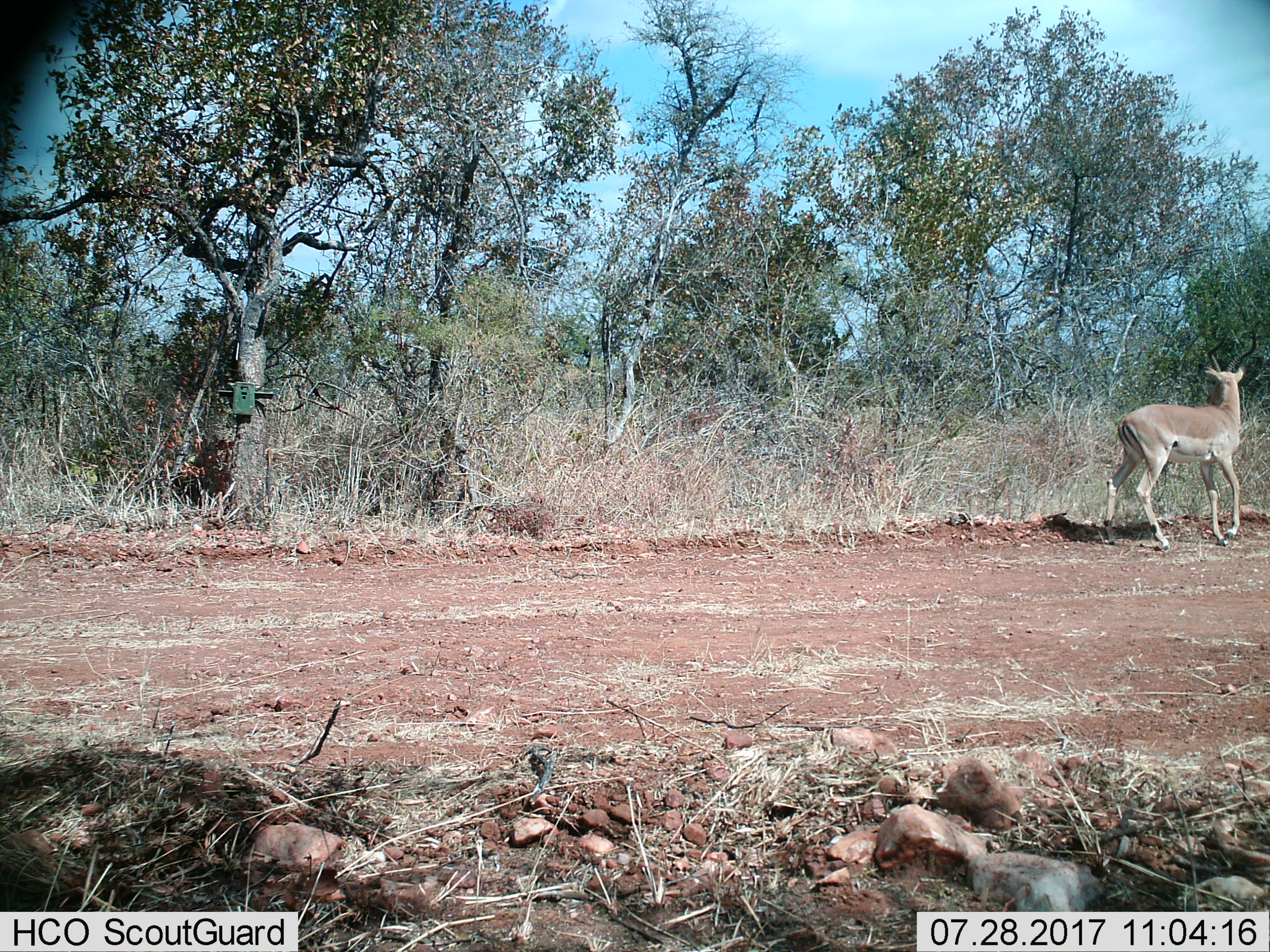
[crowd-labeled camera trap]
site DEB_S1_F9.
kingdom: Animalia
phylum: Chordata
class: Mammalia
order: Artiodactyla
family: Bovidae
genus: Aepyceros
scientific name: Aepyceros melampus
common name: impala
Impala (Aepyceros melampus), count 1. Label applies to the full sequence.